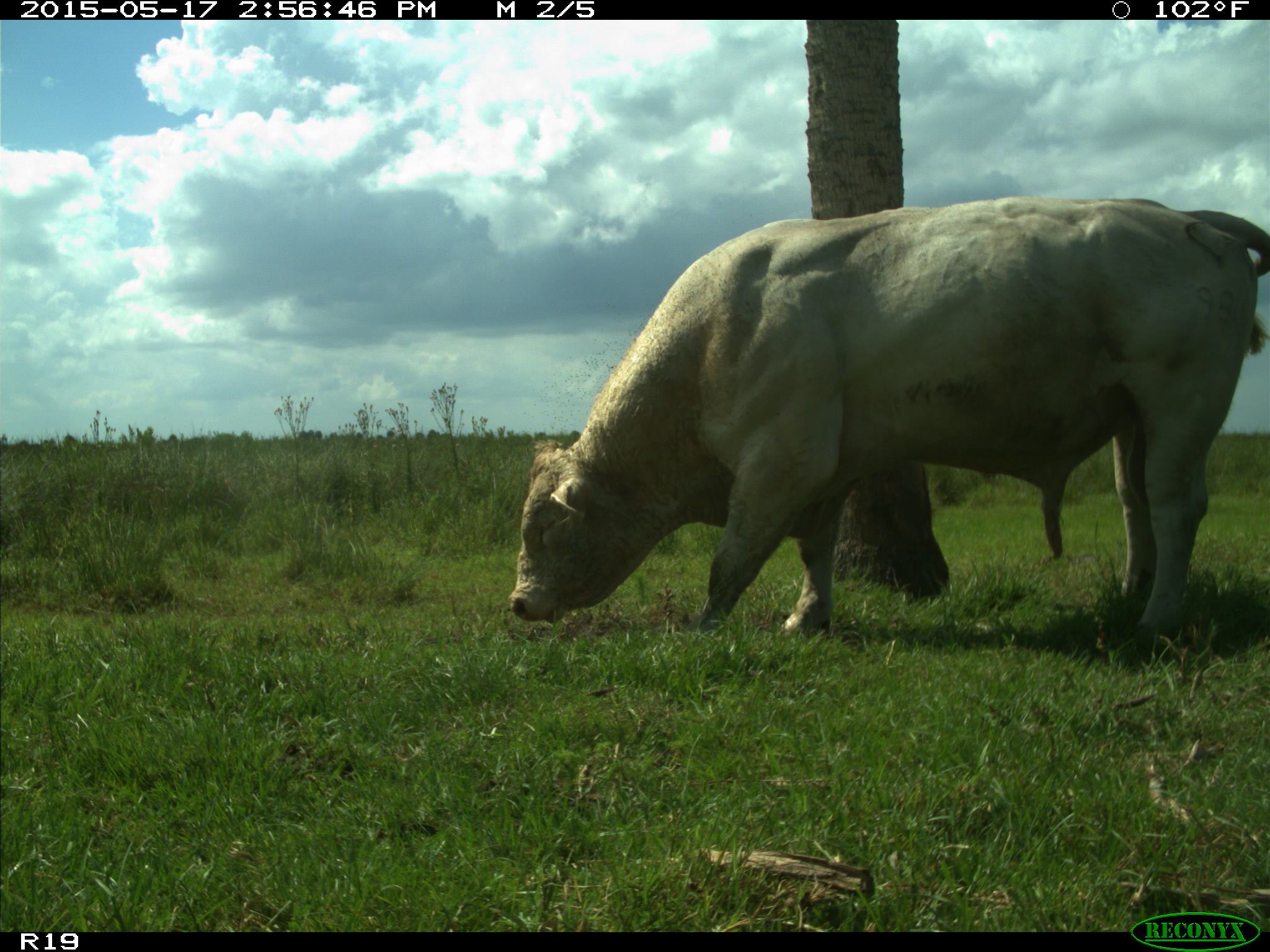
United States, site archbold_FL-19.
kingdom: Animalia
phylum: Chordata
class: Mammalia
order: Artiodactyla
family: Bovidae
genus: Bos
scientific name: Bos taurus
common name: domestic cow